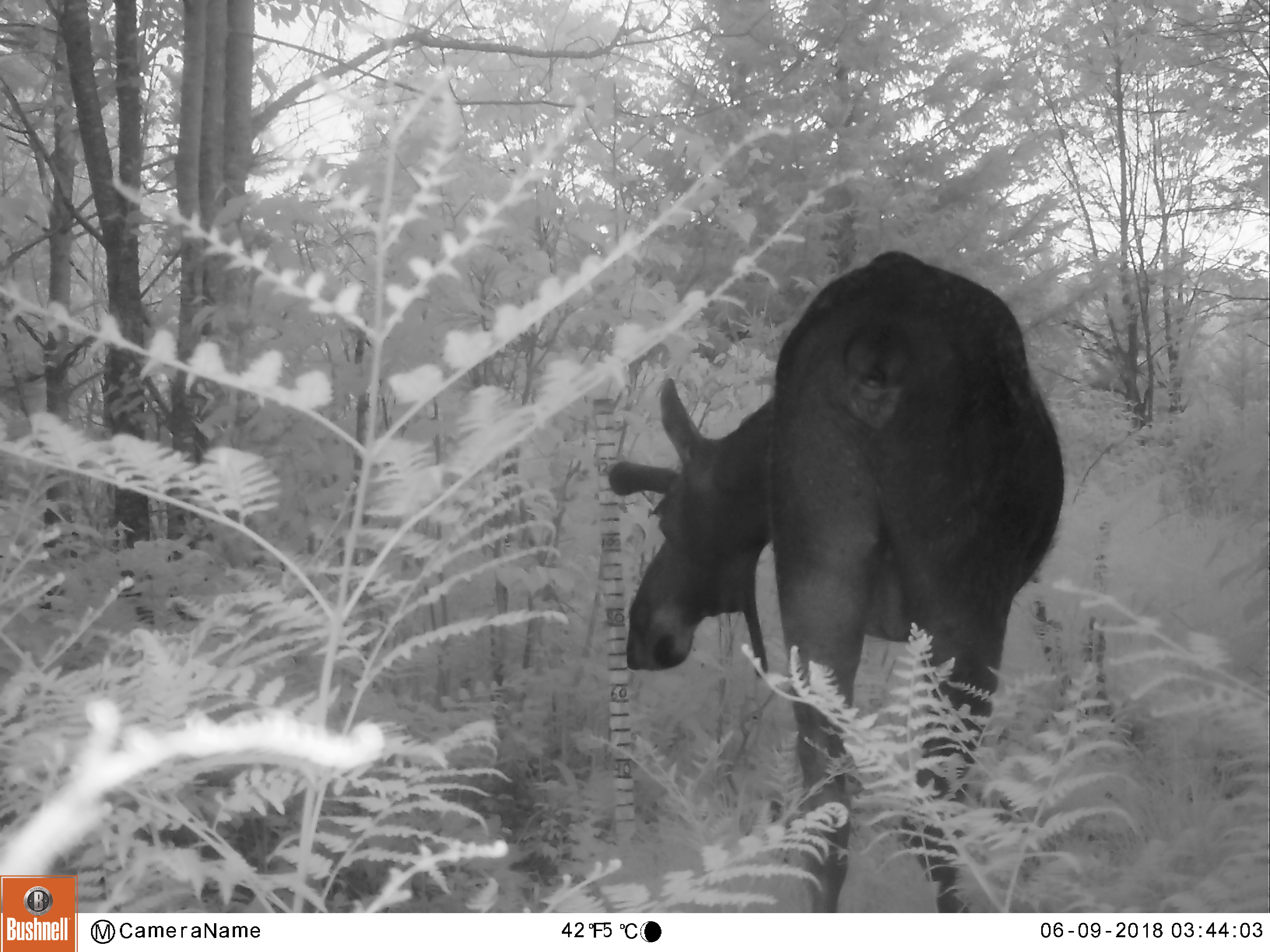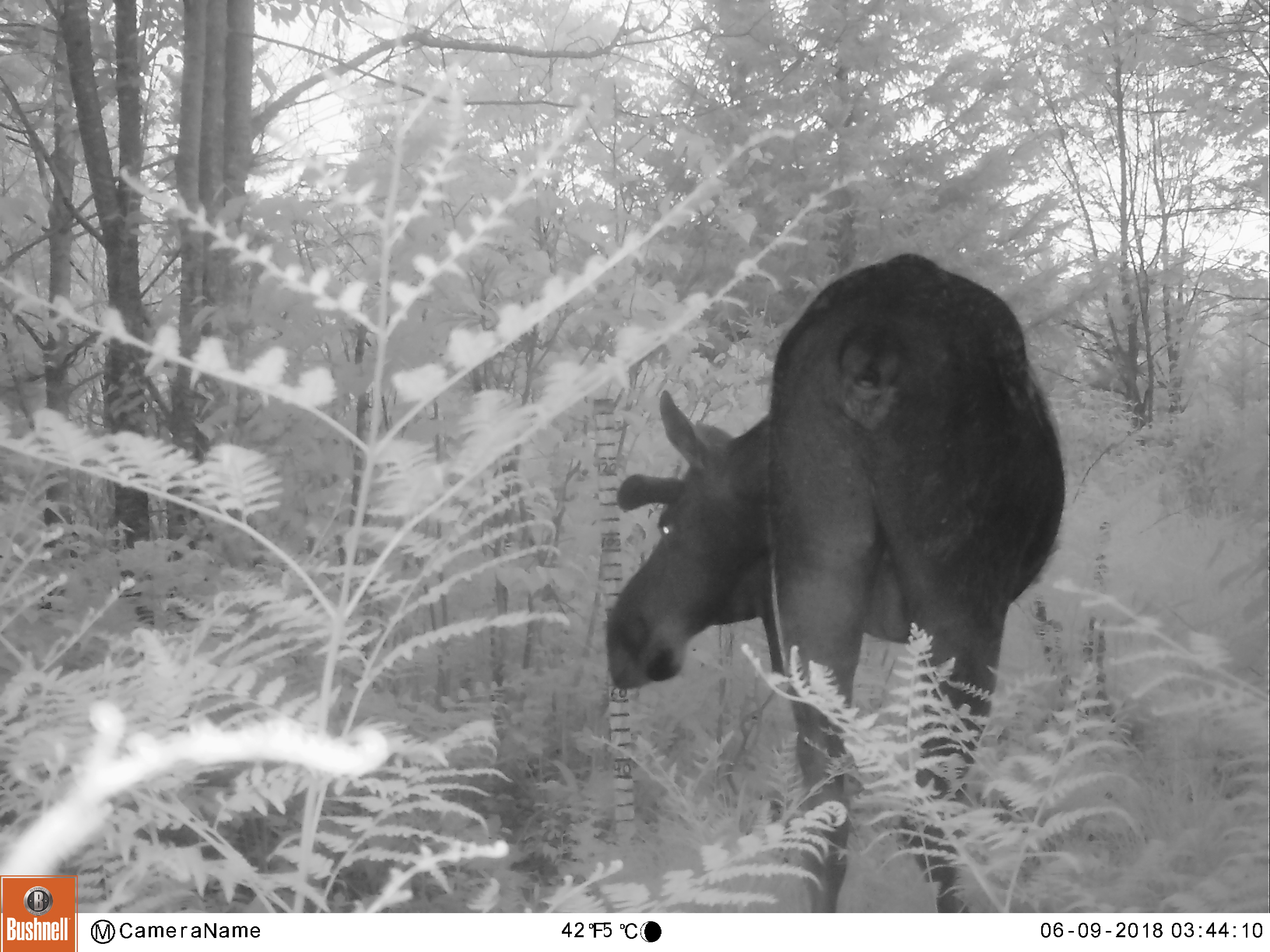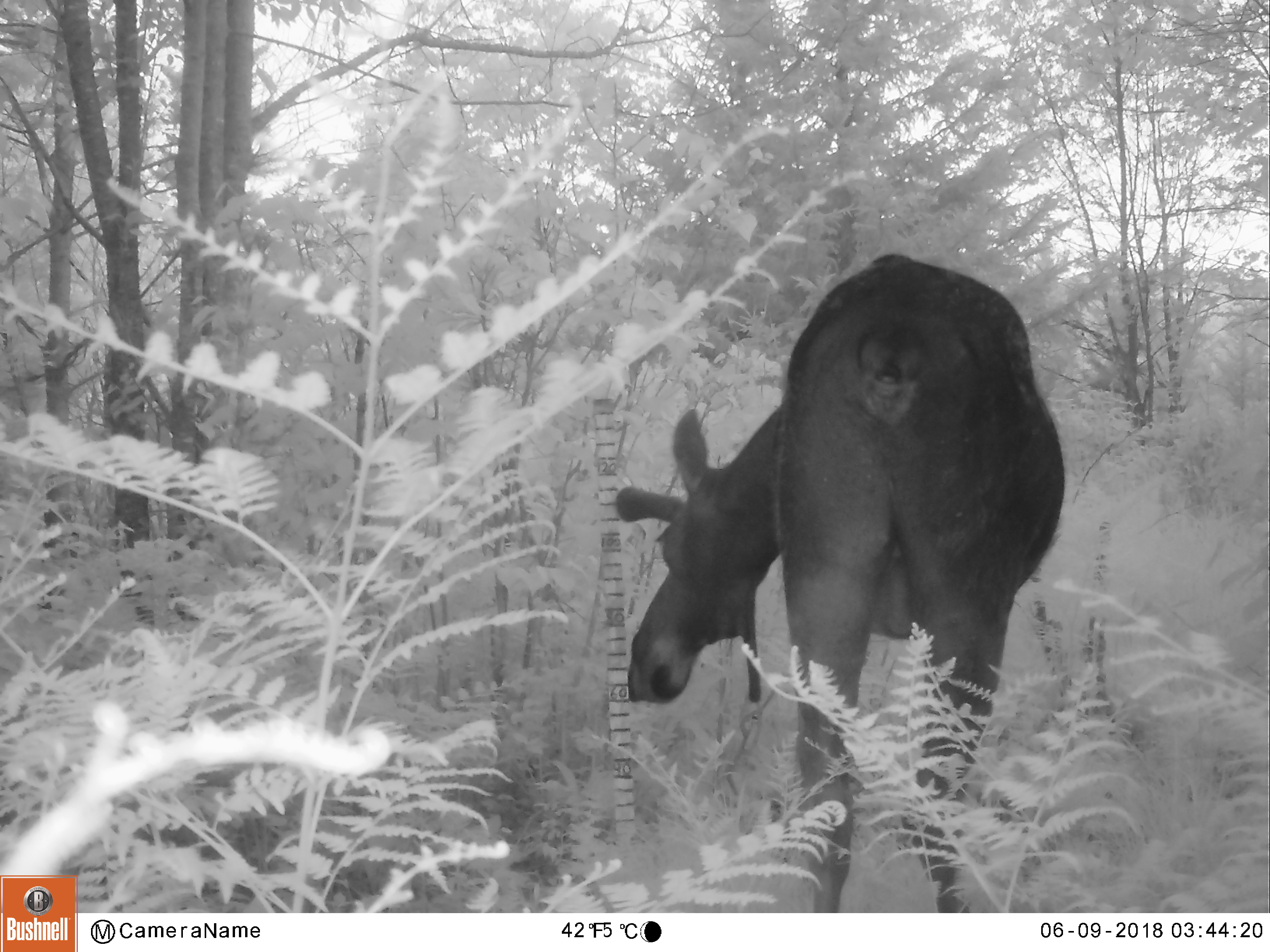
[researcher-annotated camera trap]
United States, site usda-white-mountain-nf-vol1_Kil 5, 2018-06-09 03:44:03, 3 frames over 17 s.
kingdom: Animalia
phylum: Chordata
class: Mammalia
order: Artiodactyla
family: Cervidae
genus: Alces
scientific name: Alces alces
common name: moose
Moose (Alces alces).